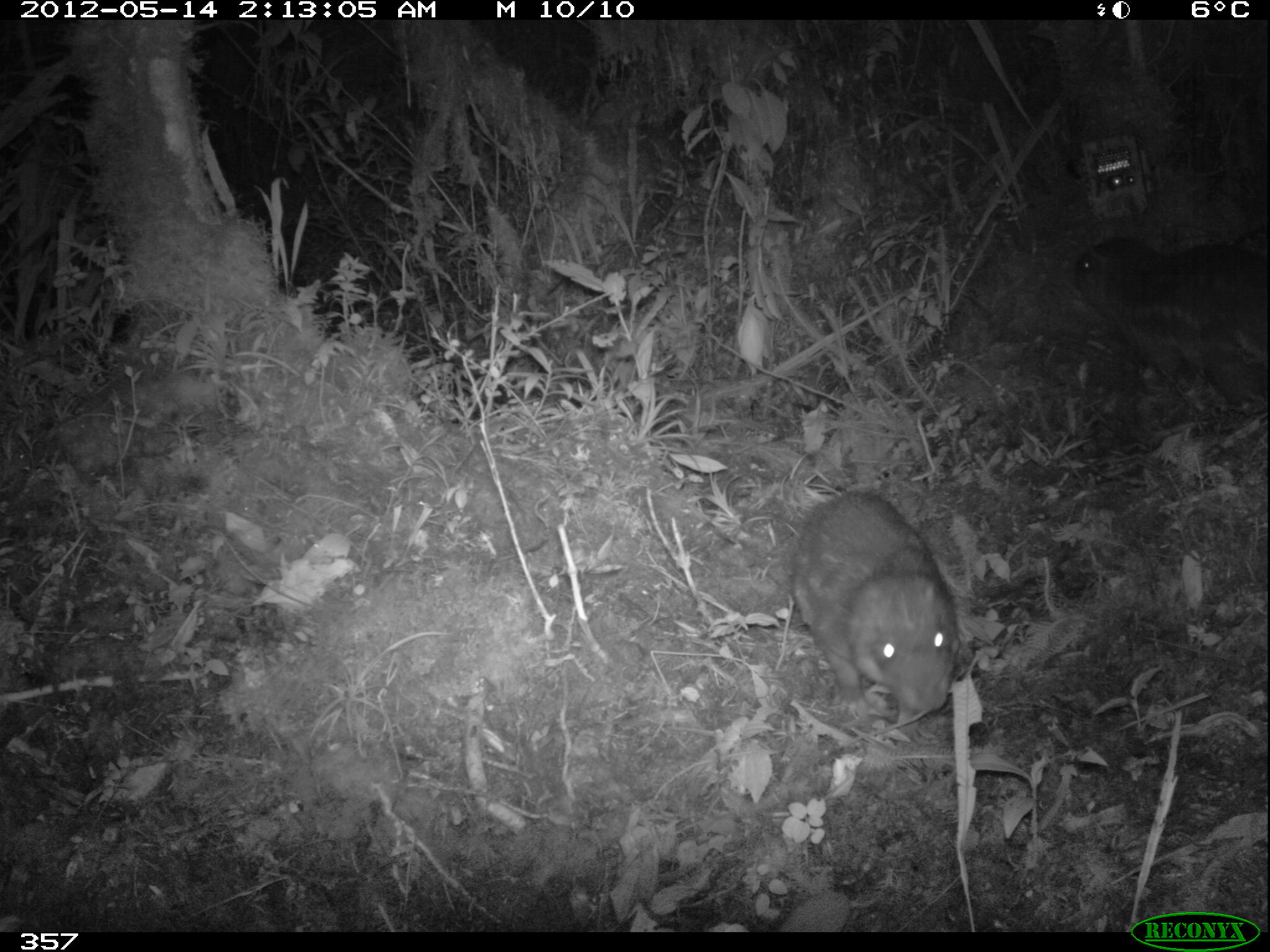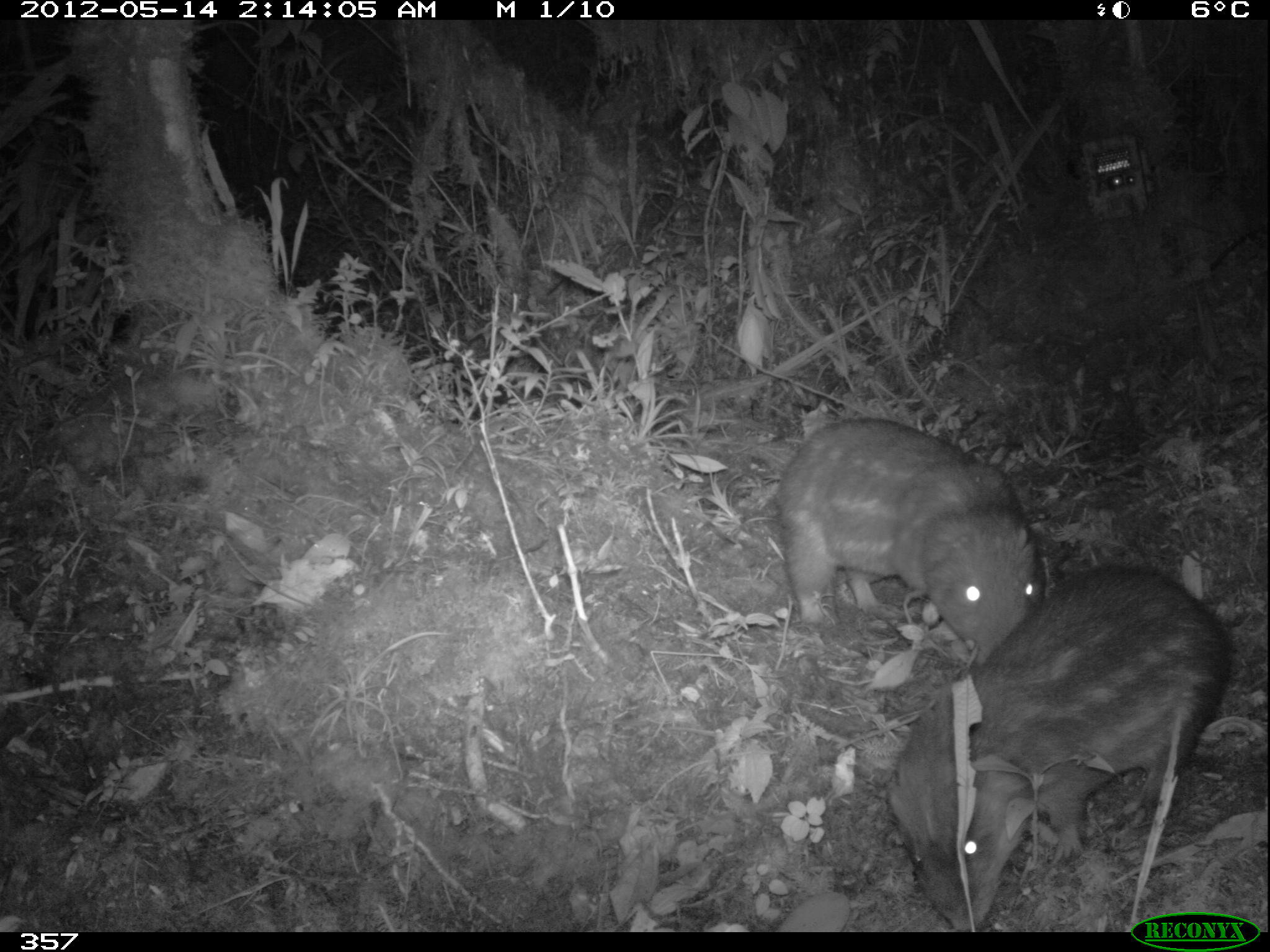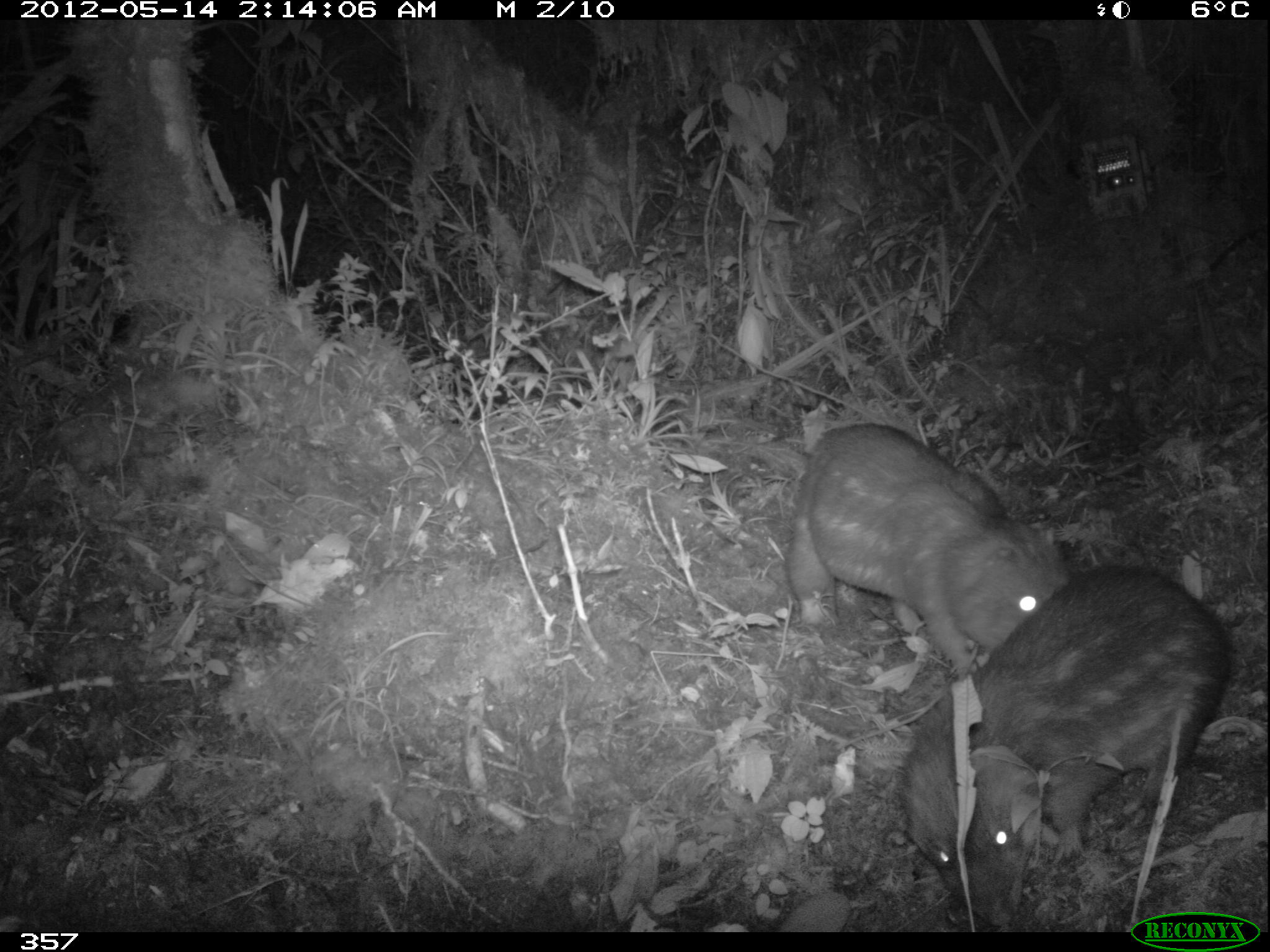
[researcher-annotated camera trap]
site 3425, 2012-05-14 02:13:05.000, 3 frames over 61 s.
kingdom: Animalia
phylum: Chordata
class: Mammalia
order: Rodentia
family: Cuniculidae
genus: Cuniculus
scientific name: Cuniculus taczanowskii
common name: mountain paca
Cuniculus taczanowskii (mountain paca).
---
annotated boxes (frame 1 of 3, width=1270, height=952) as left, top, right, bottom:
cuniculus taczanowskii: 785, 489, 957, 718; 1071, 235, 1267, 410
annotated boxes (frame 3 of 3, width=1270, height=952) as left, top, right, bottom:
cuniculus taczanowskii: 896, 559, 1231, 927; 781, 419, 1071, 674